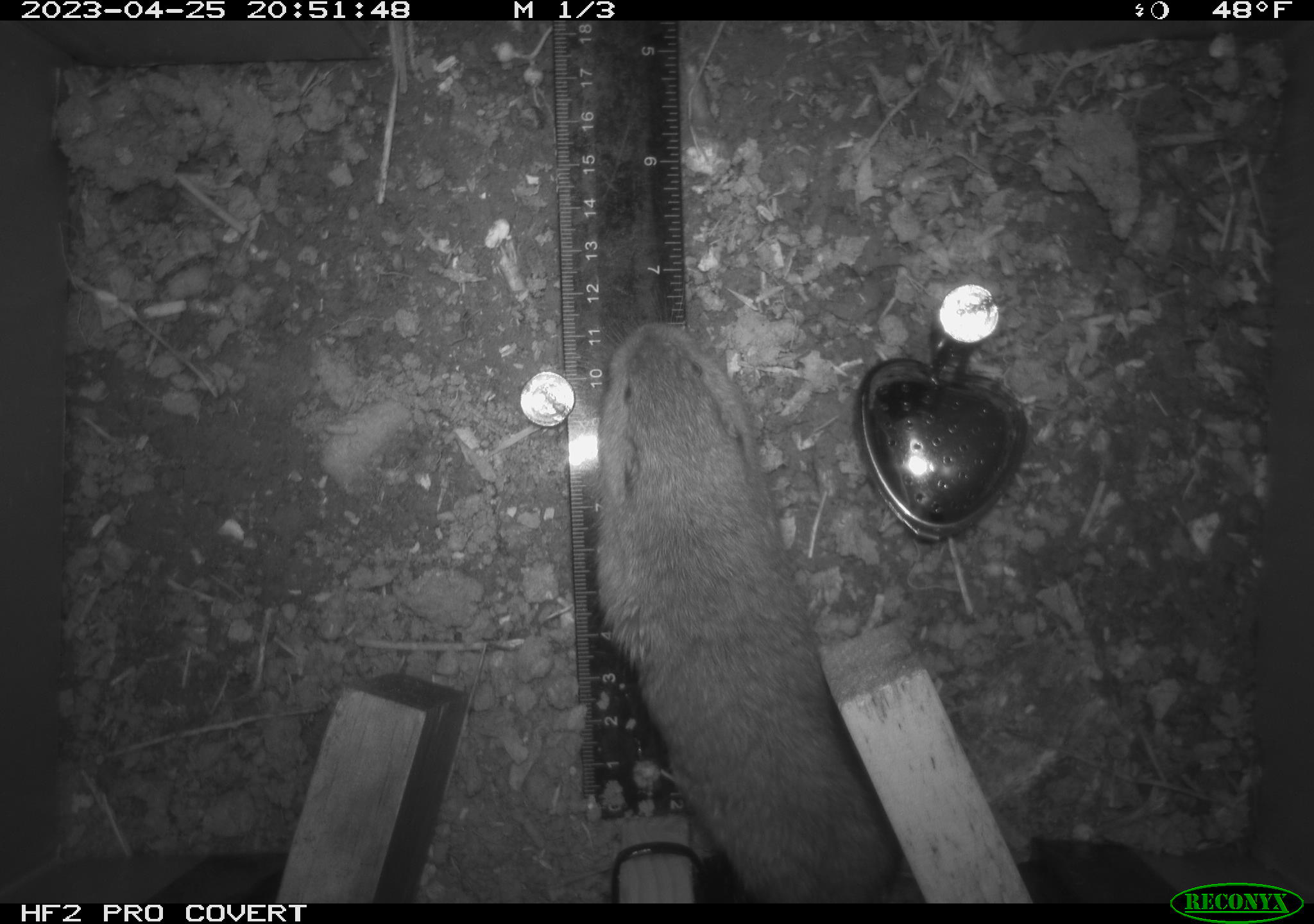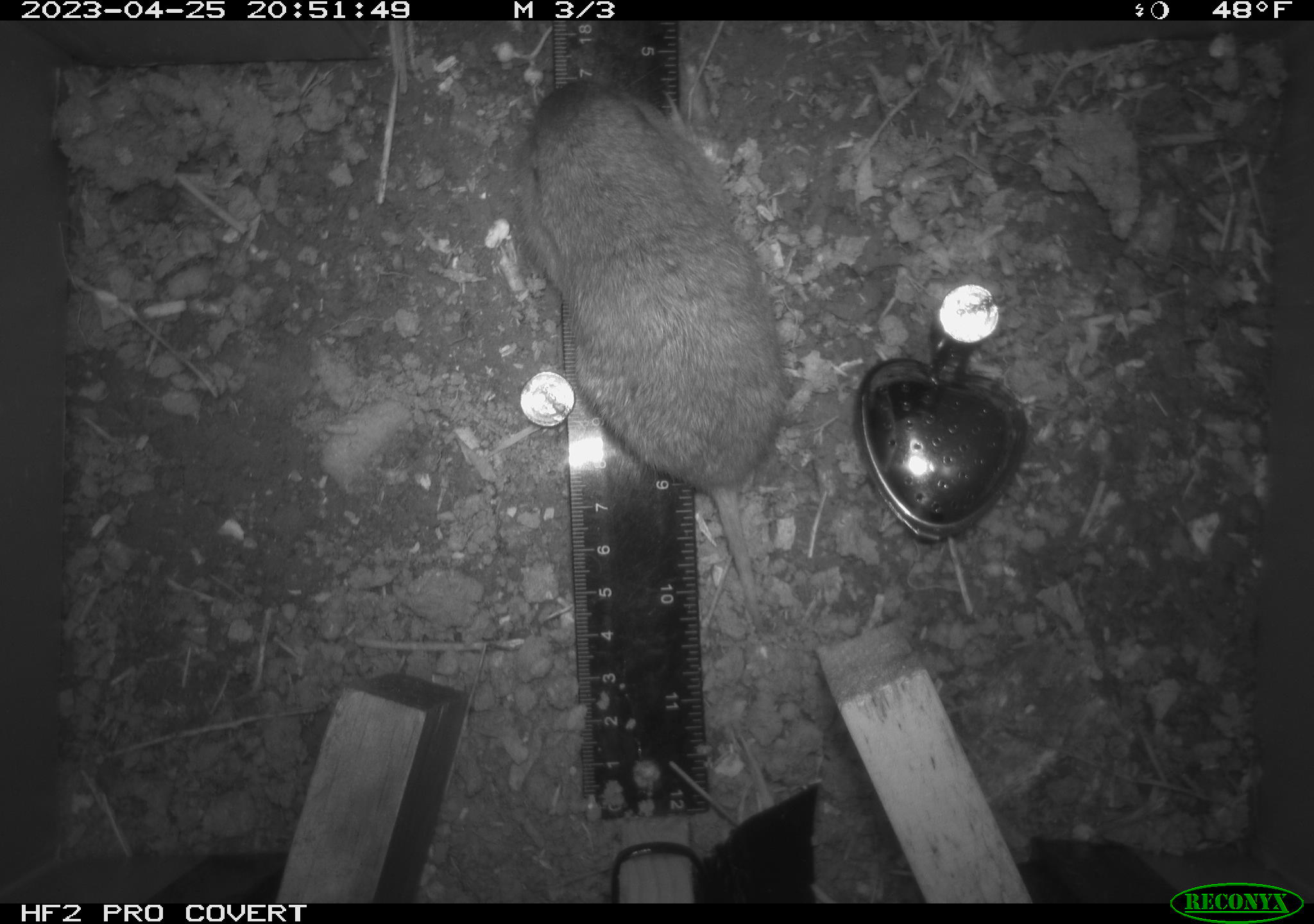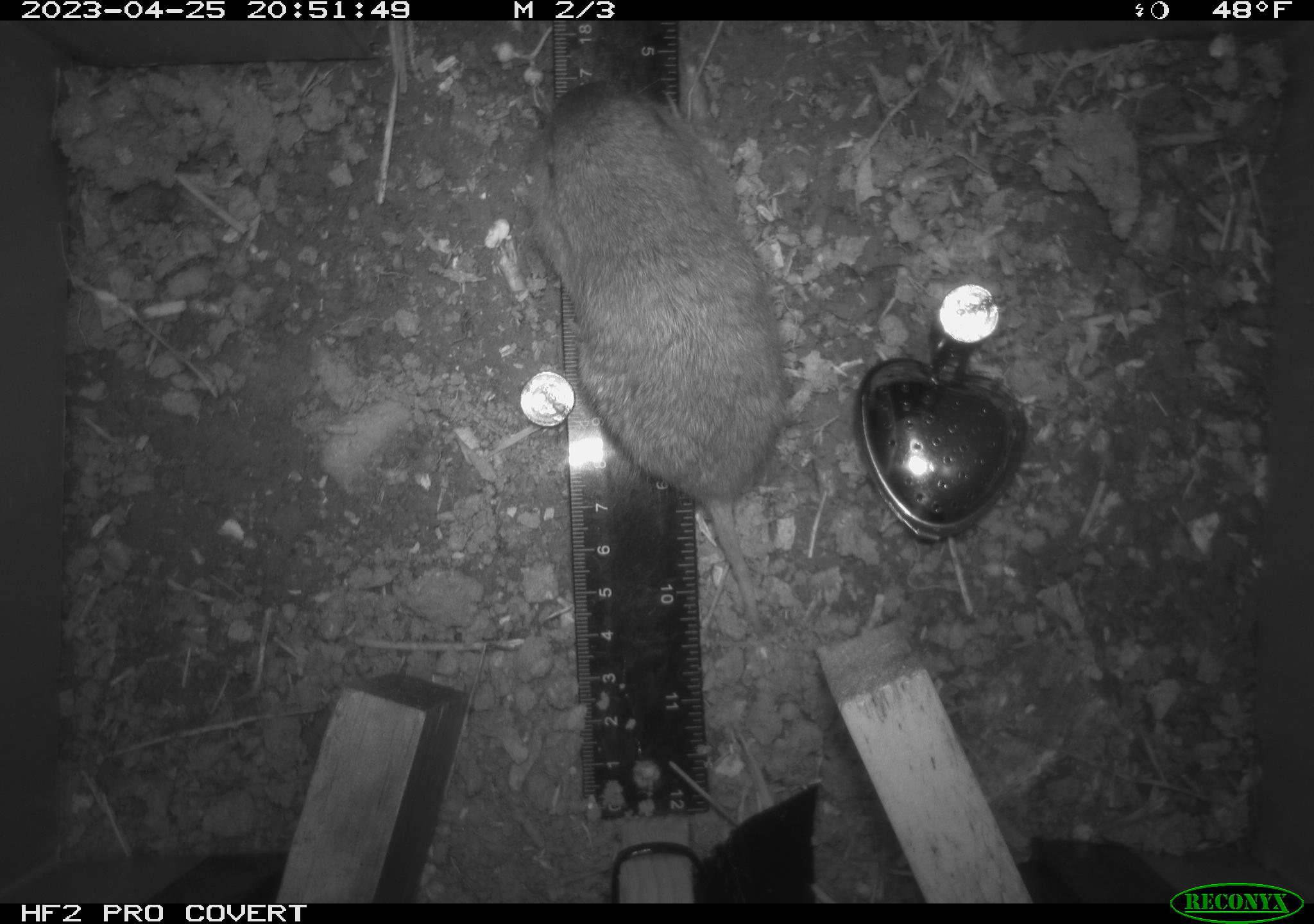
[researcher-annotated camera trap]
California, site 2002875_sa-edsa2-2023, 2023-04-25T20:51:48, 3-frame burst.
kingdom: Animalia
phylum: Chordata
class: Mammalia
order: Rodentia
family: Cricetidae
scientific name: Arvicolinae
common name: voles, lemmings, and muskrats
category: arvicolinae subfamily